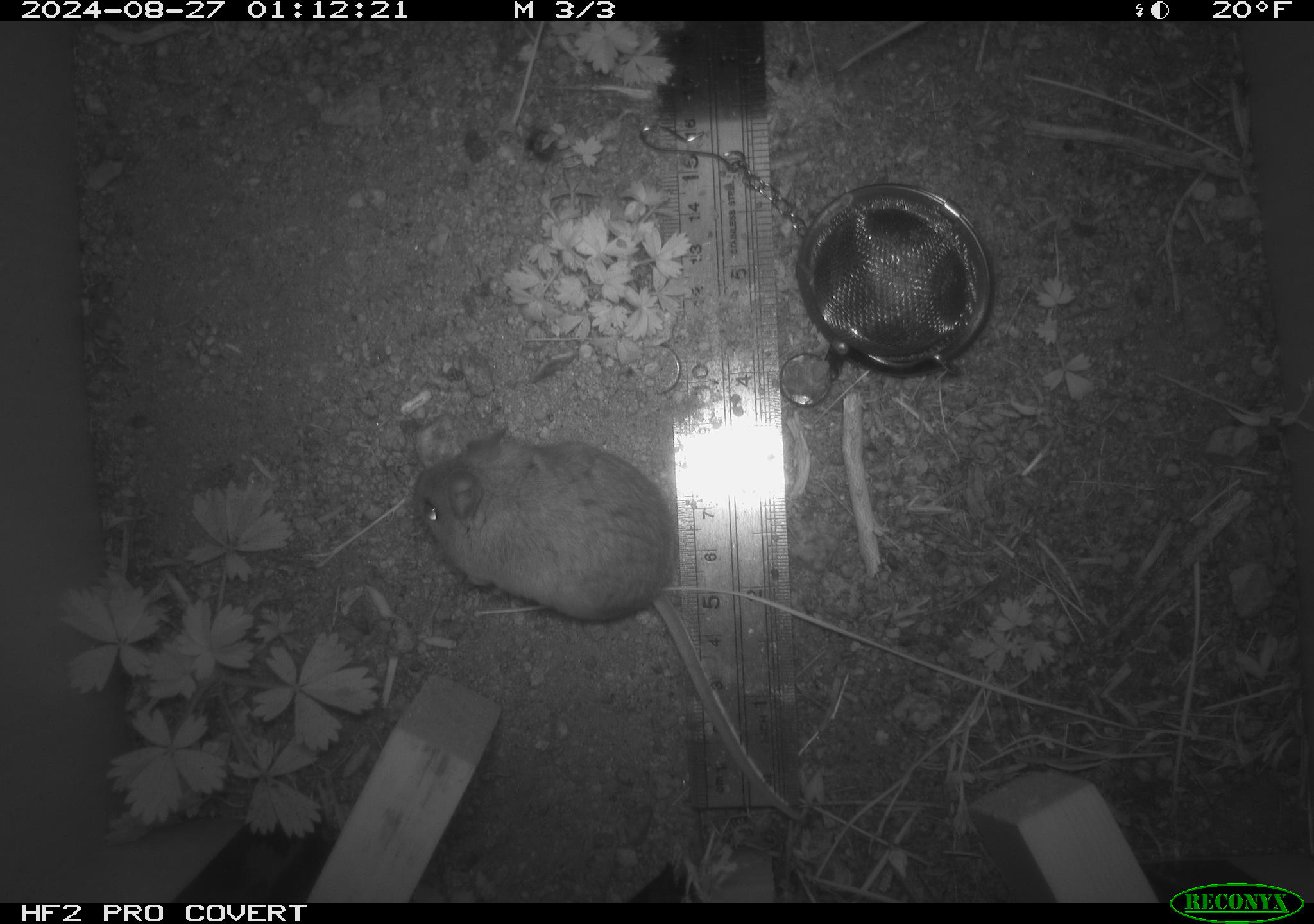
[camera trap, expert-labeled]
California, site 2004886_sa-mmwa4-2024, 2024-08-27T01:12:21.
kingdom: Animalia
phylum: Chordata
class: Mammalia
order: Rodentia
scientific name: Rodentia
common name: mouse species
Mouse species (Rodentia).